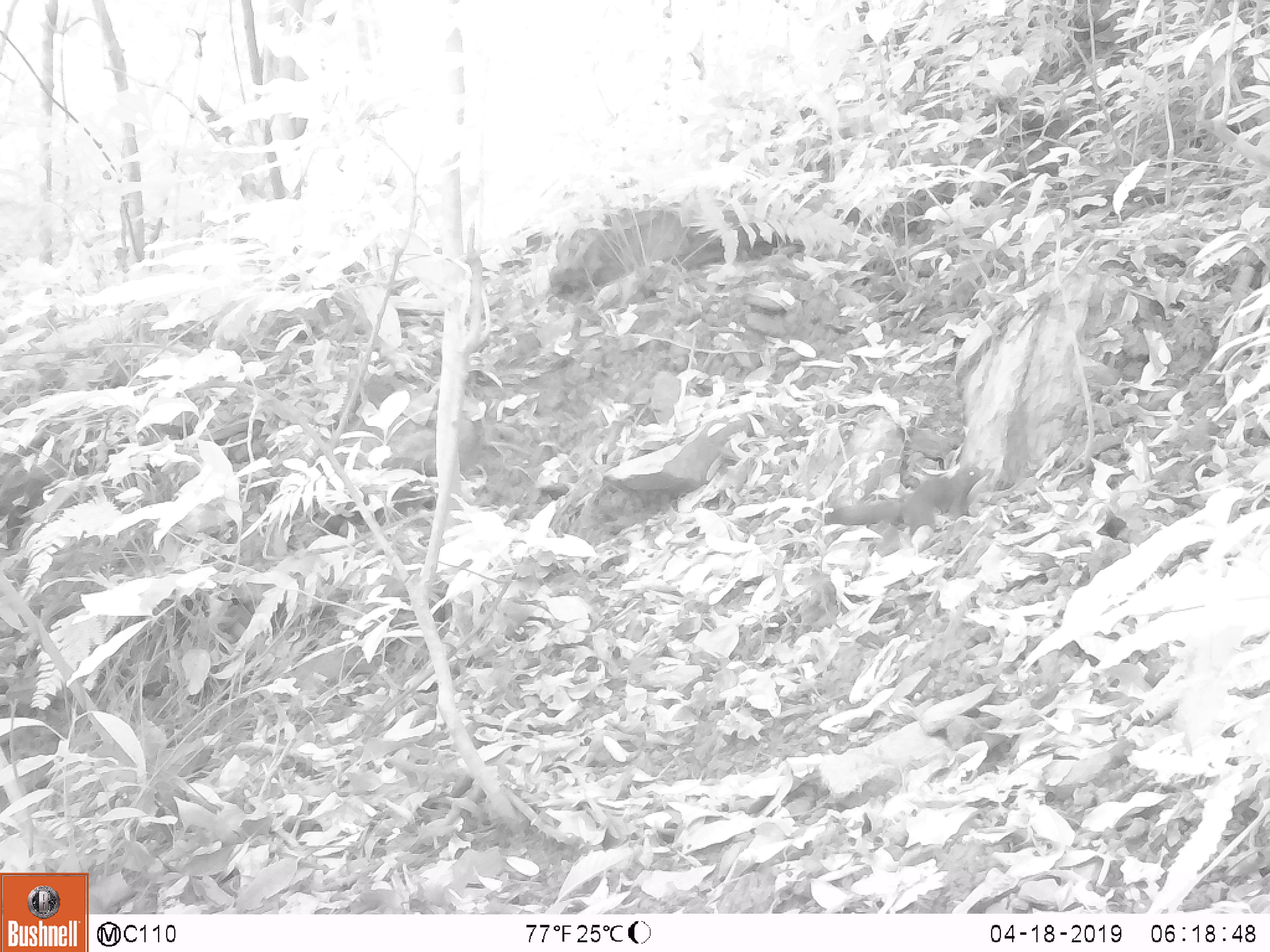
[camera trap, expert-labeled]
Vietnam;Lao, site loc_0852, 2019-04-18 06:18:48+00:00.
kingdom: Animalia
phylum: Chordata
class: Mammalia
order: Rodentia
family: Sciuridae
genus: Sciurus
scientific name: Sciurus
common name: squirrel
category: unidentified squirrel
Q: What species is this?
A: Unidentified squirrel (squirrel) (Sciurus).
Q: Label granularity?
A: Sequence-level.